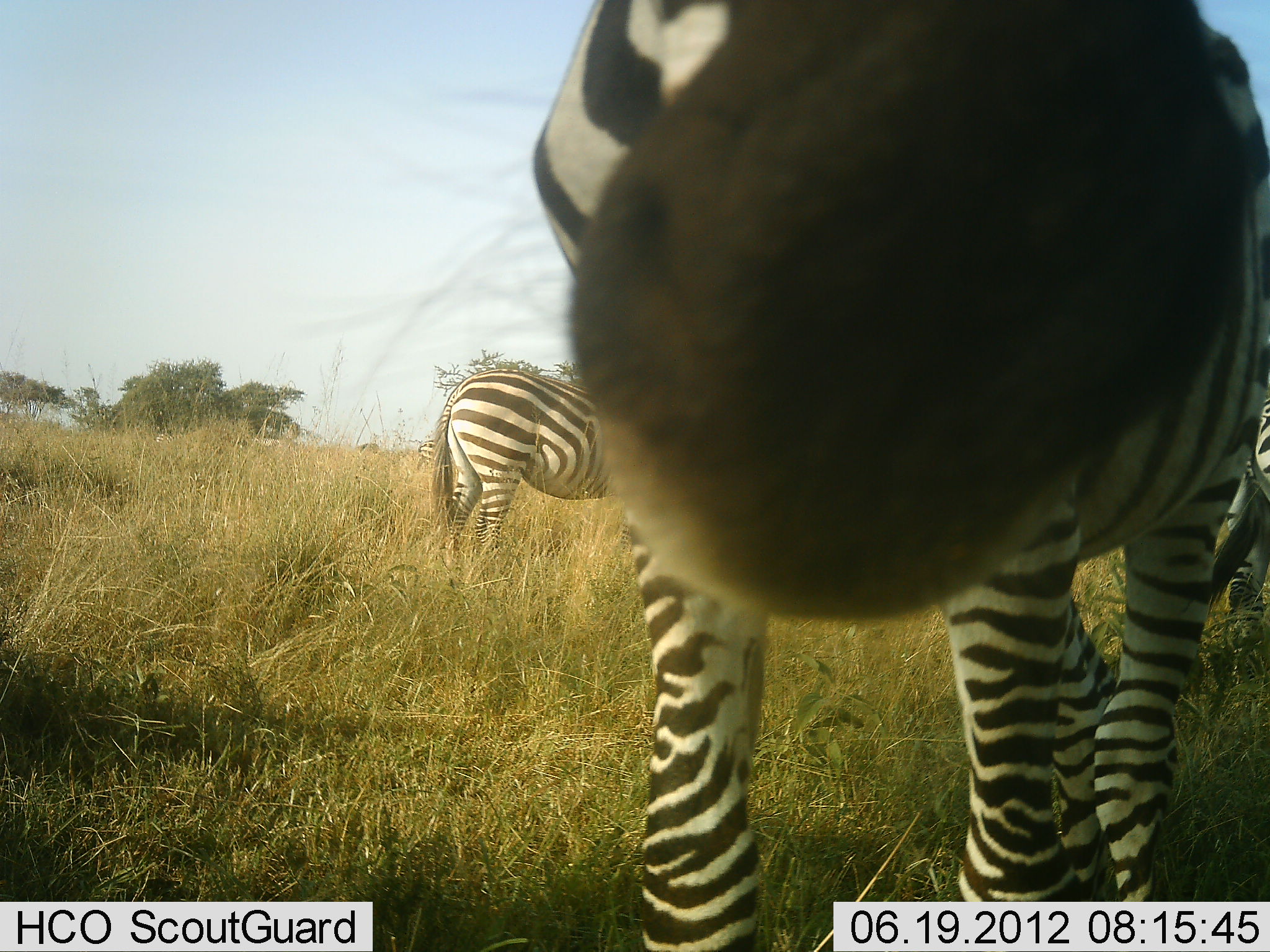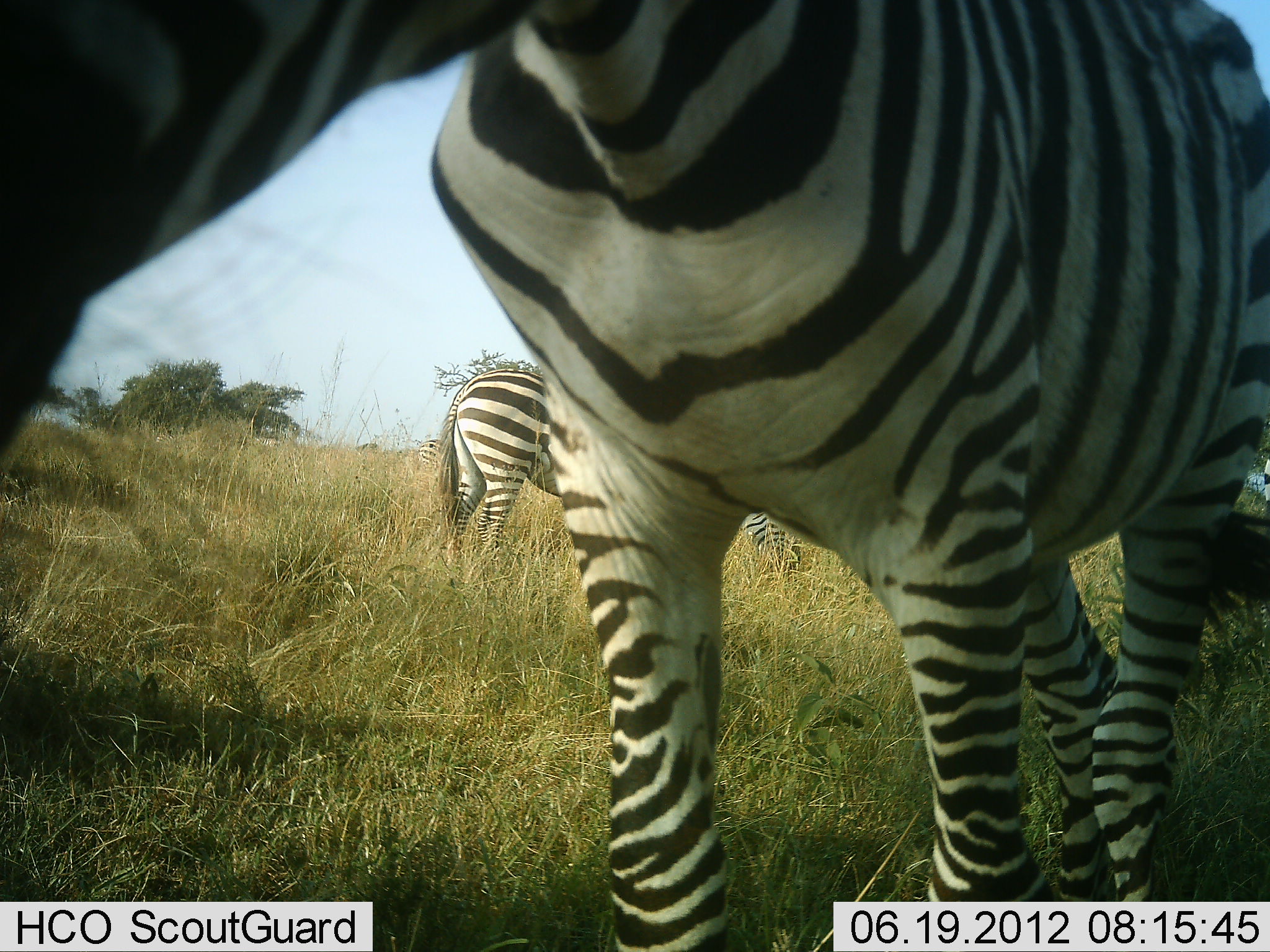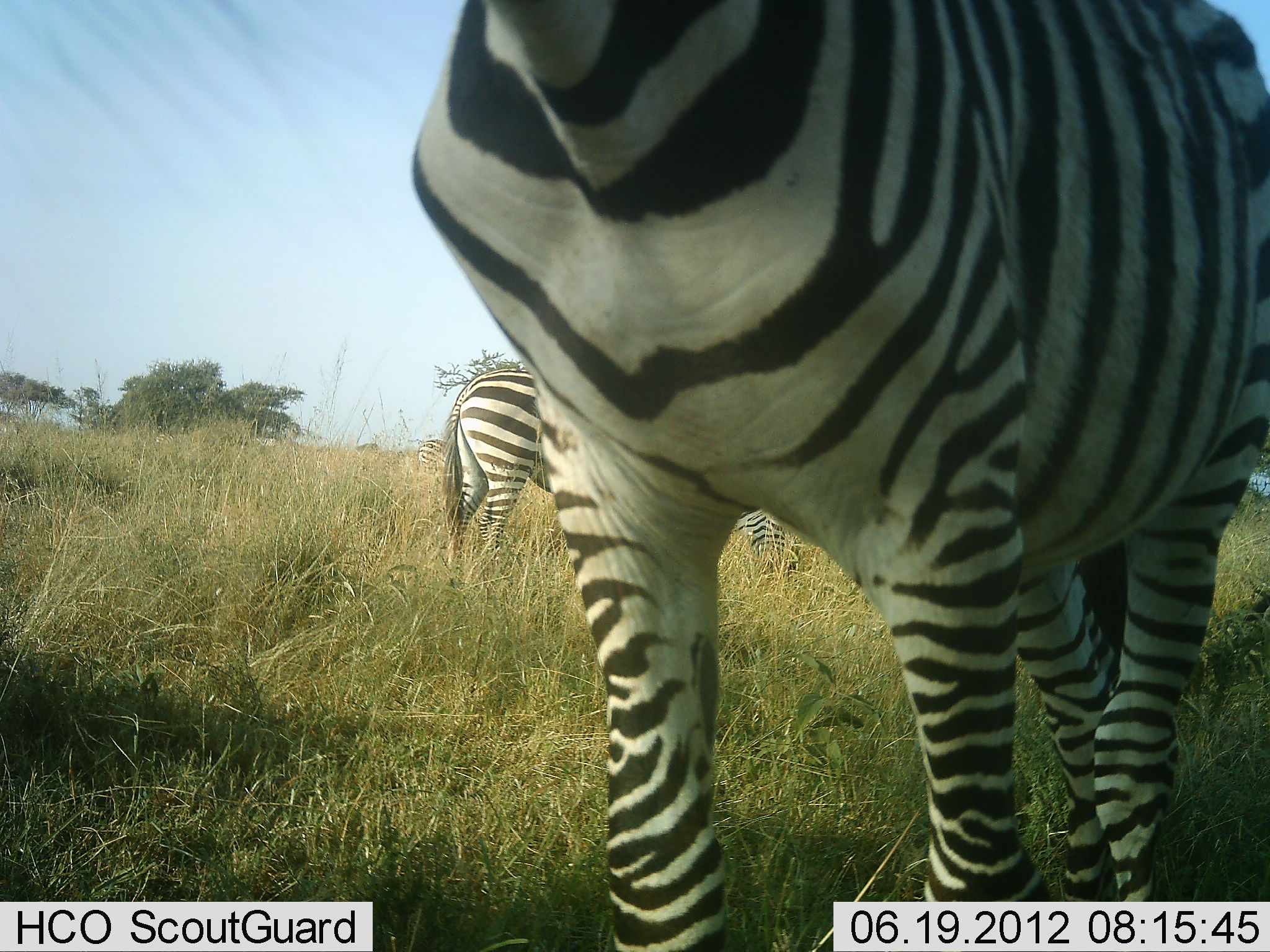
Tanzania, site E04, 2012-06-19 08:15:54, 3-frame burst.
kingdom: Animalia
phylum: Chordata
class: Mammalia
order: Perissodactyla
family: Equidae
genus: Equus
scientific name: Equus quagga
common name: plains zebra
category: zebra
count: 2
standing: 90%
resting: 0%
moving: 10%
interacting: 0%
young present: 0%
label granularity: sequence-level